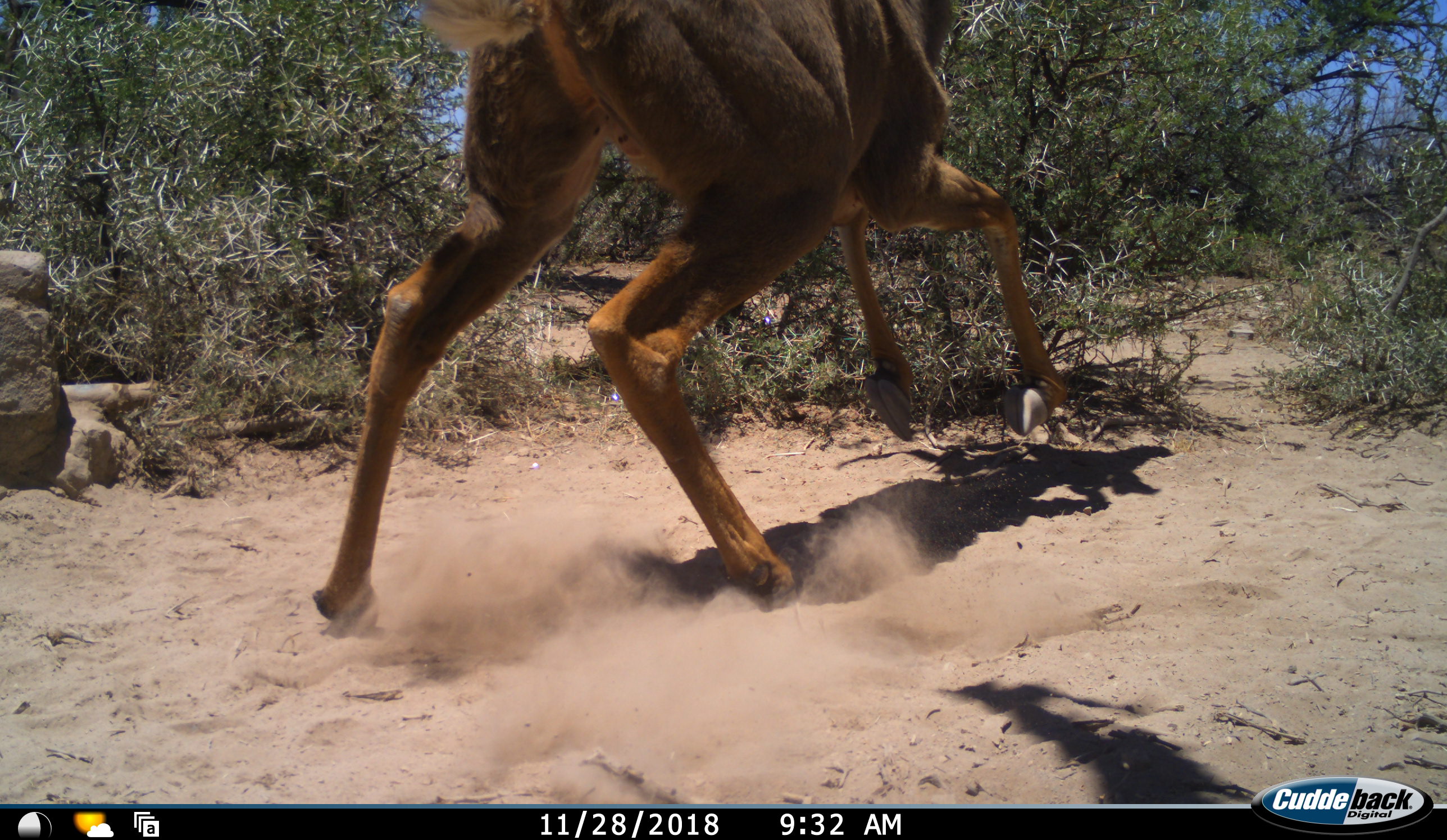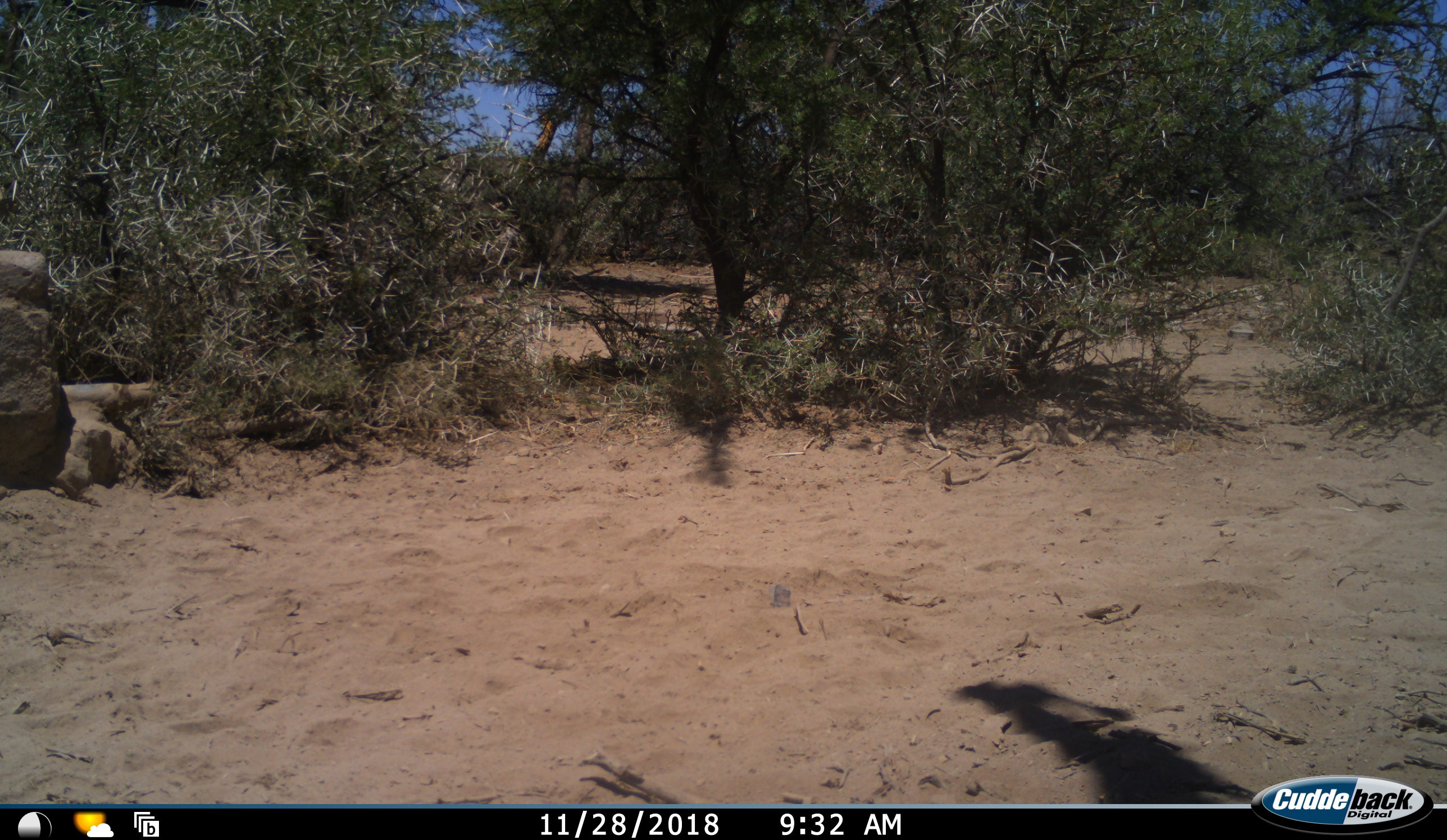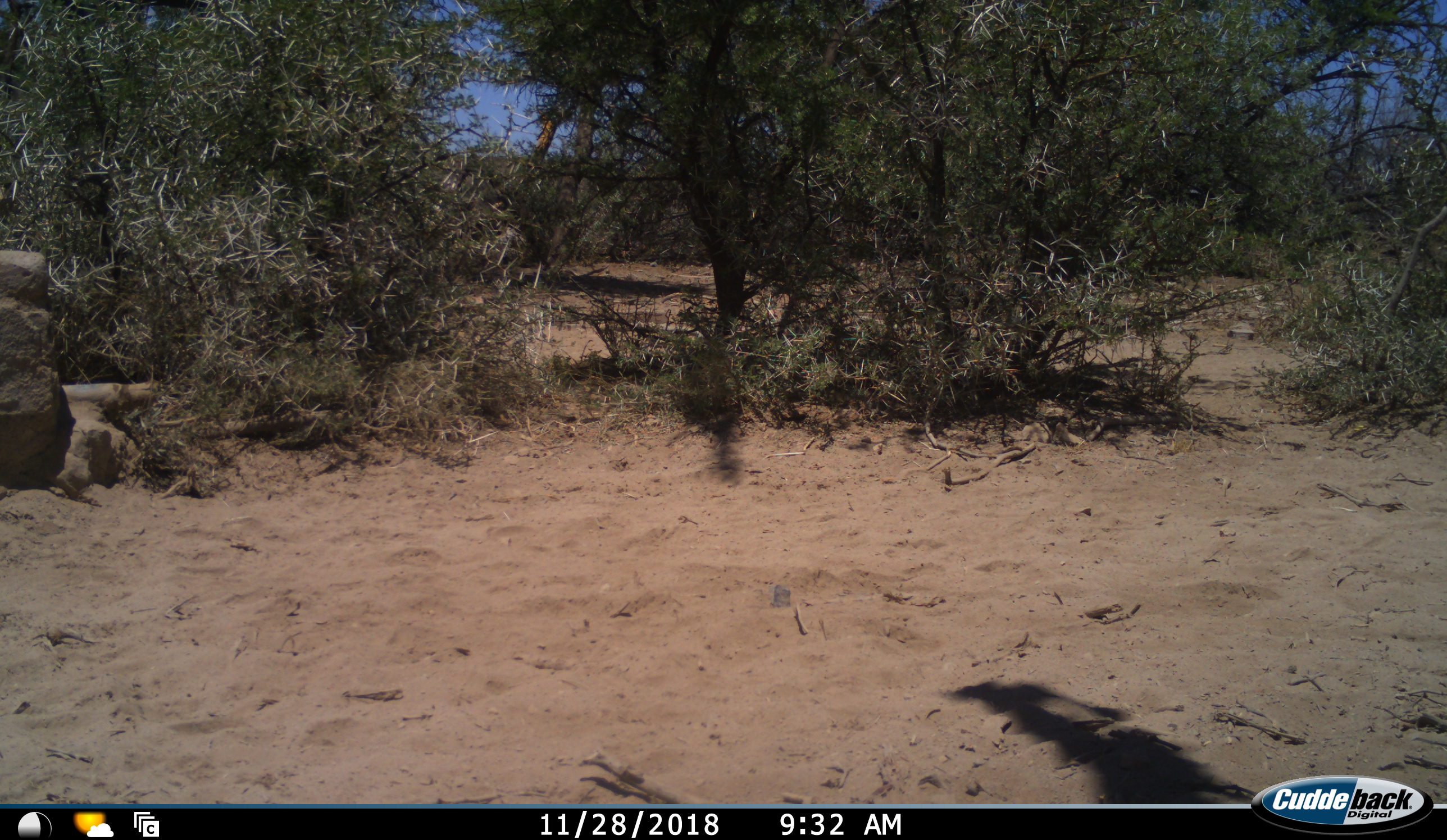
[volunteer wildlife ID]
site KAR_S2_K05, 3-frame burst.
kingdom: Animalia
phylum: Chordata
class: Mammalia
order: Artiodactyla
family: Bovidae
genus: Tragelaphus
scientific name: Tragelaphus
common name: kudu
Kudu (Tragelaphus), count 1. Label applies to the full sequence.